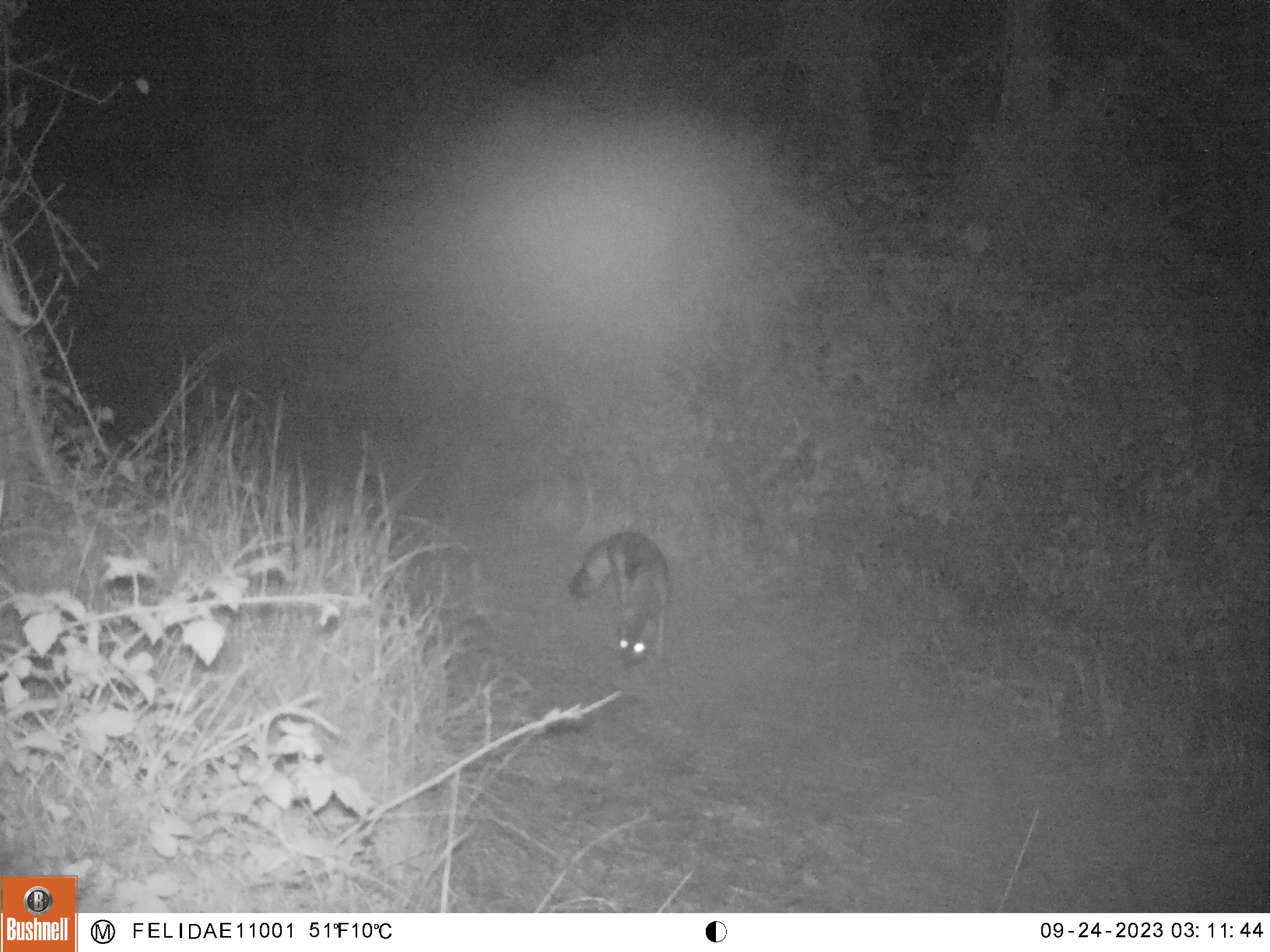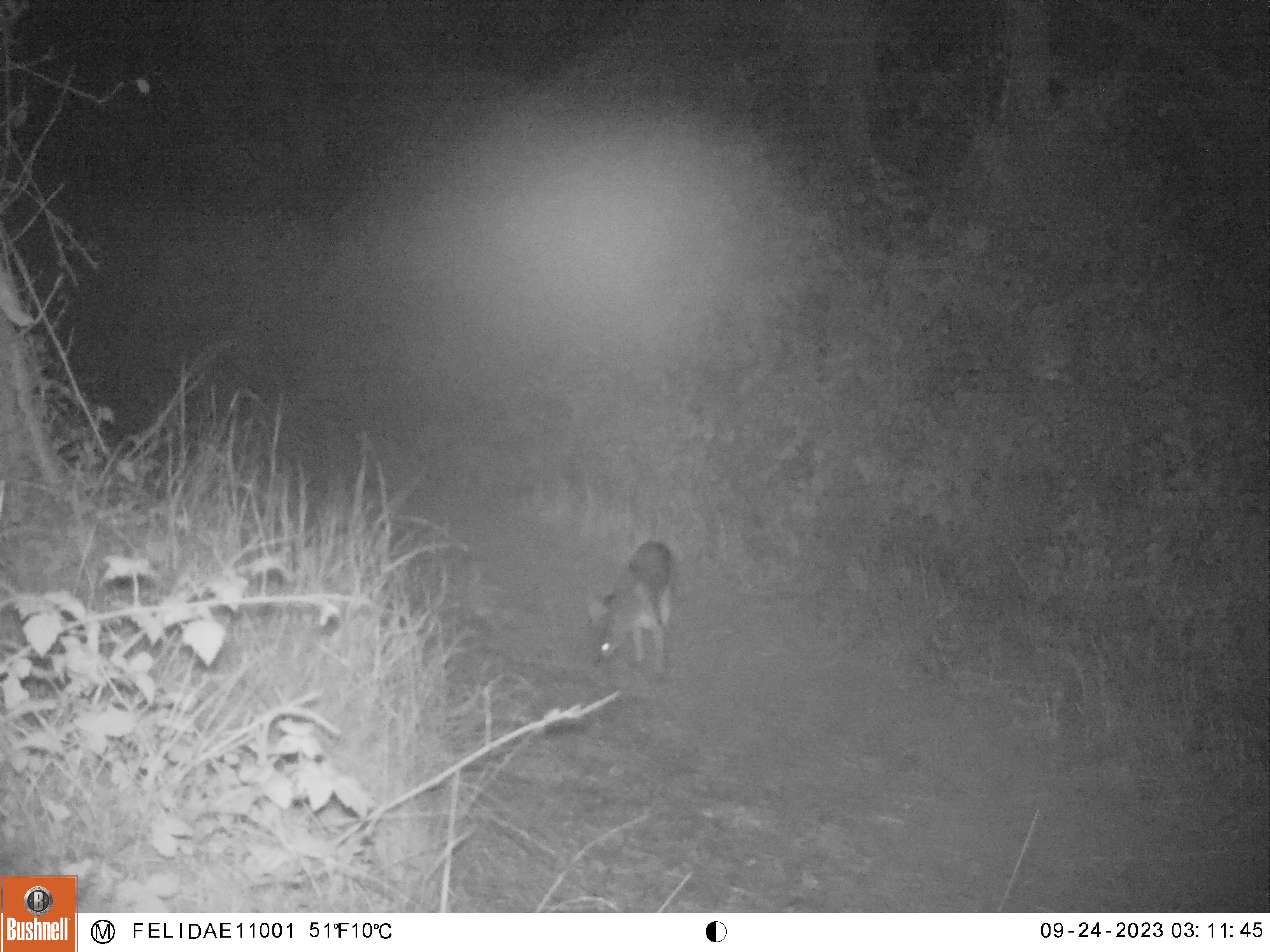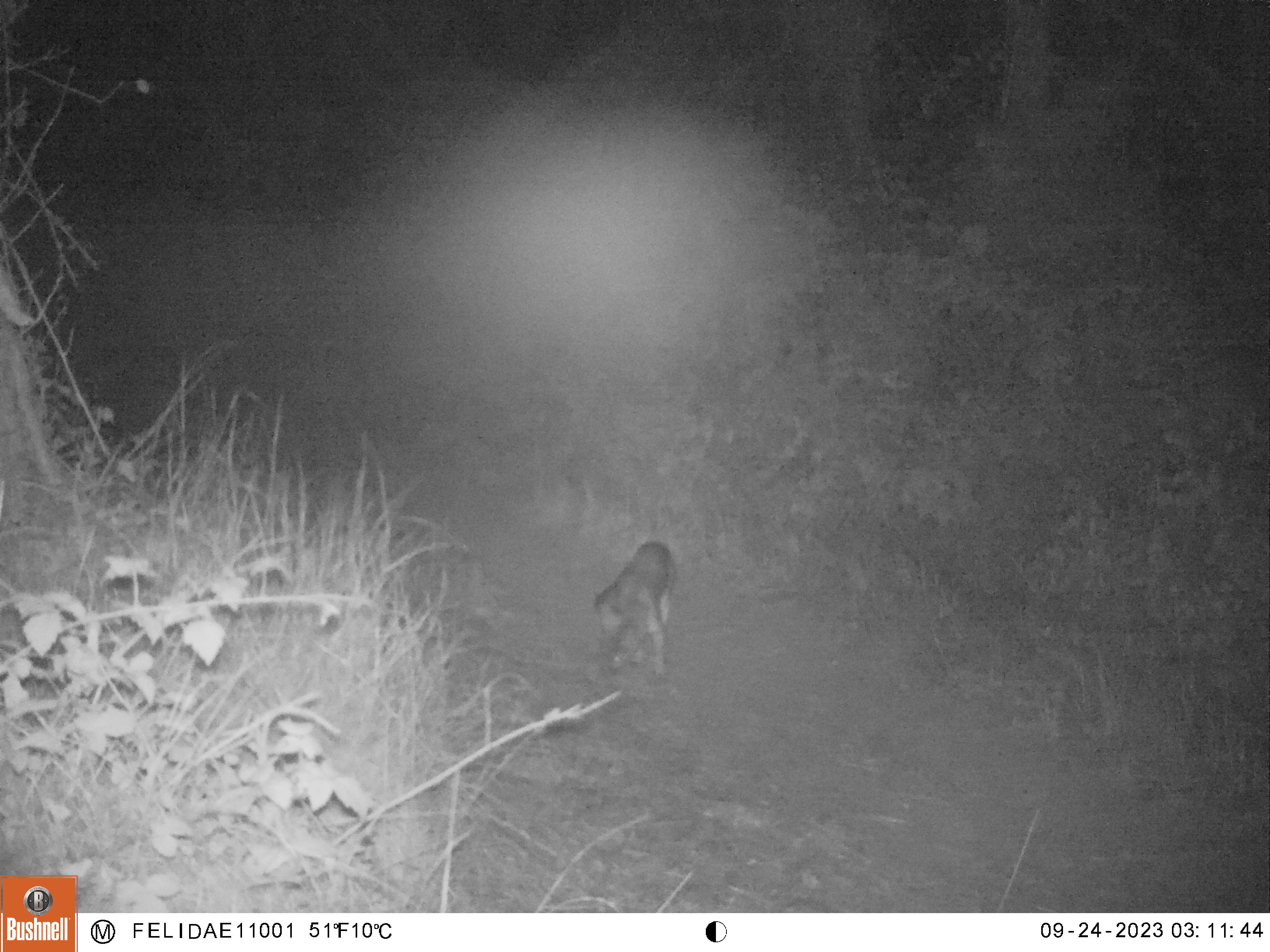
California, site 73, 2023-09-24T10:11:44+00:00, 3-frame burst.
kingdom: Animalia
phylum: Chordata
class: Mammalia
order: Carnivora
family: Canidae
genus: Urocyon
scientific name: Urocyon cinereoargenteus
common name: gray fox